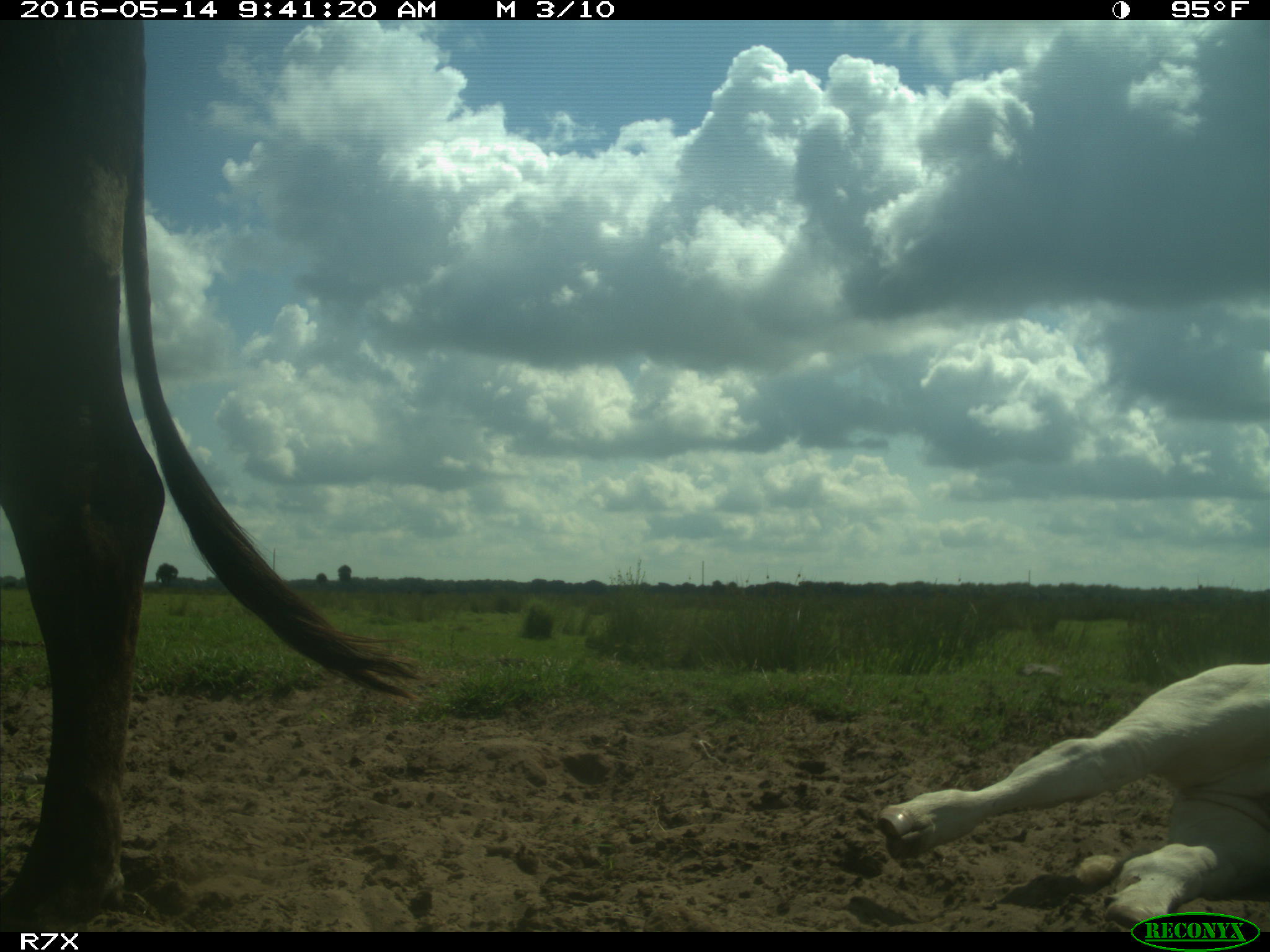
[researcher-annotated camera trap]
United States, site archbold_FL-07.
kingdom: Animalia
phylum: Chordata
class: Mammalia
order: Artiodactyla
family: Bovidae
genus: Bos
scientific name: Bos taurus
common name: domestic cow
Bos taurus (domestic cow).